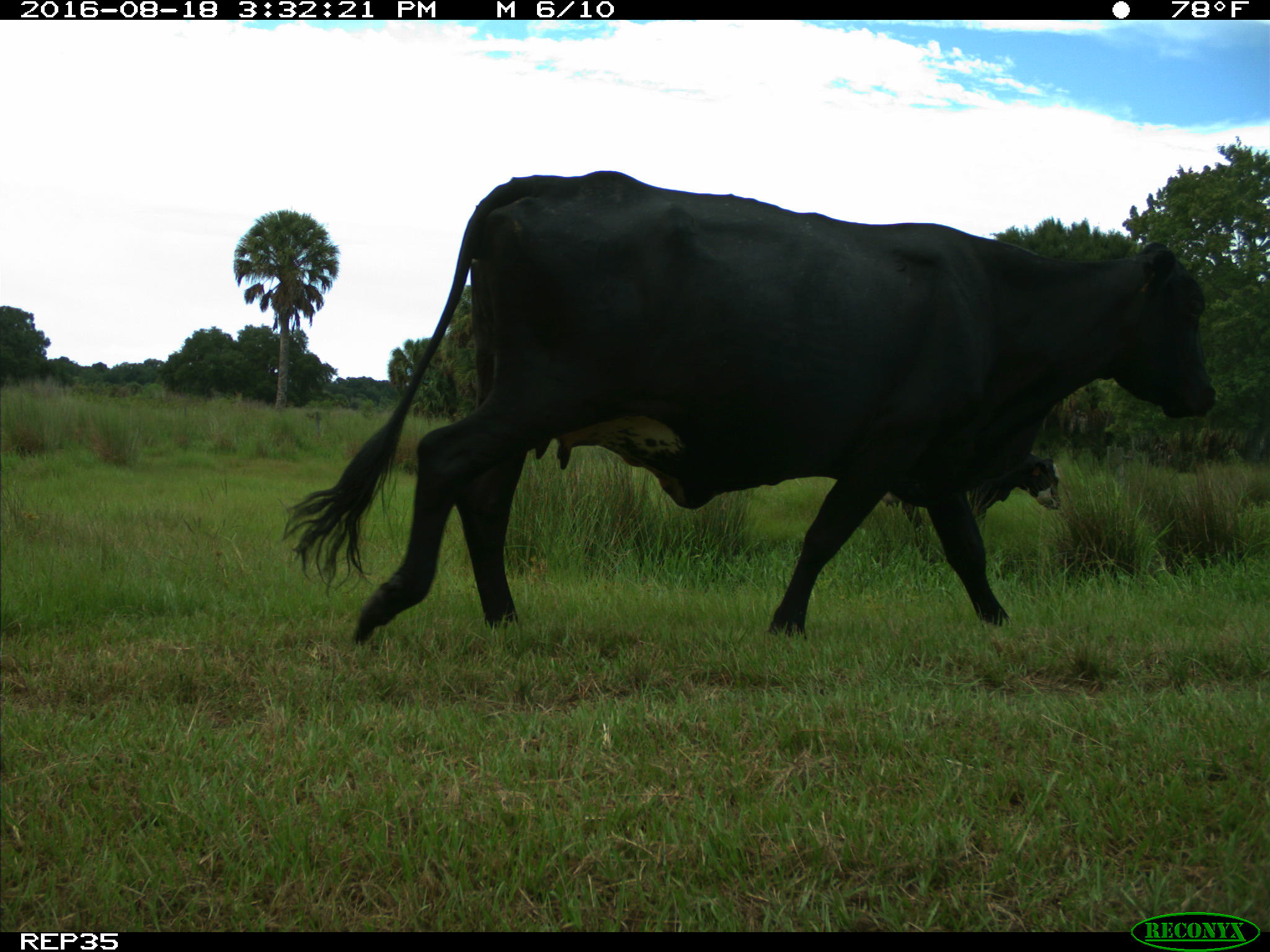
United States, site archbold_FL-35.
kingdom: Animalia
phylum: Chordata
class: Mammalia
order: Artiodactyla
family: Bovidae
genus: Bos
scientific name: Bos taurus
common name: domestic cow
Bos taurus (domestic cow).